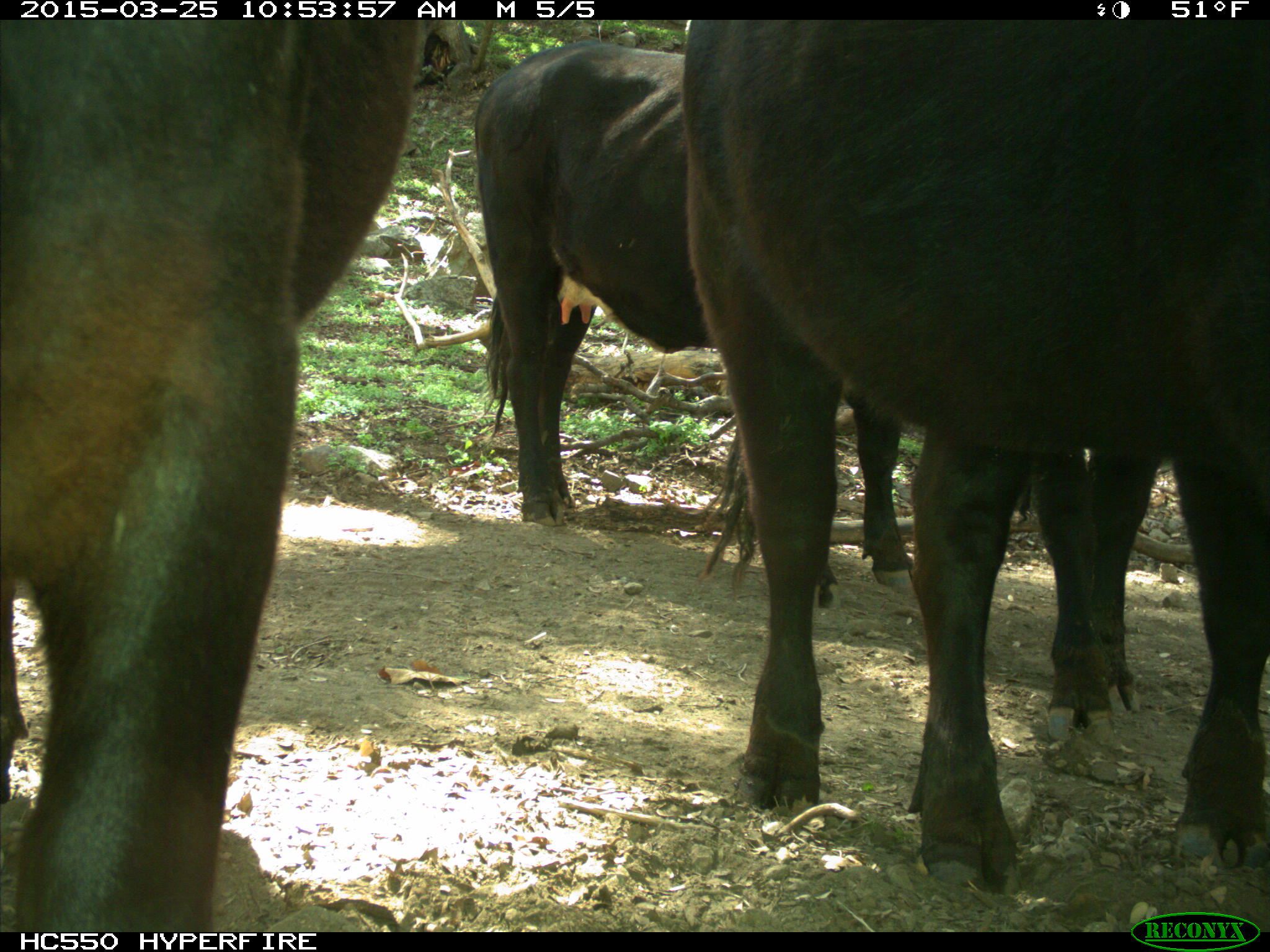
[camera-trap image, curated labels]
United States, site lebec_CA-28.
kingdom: Animalia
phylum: Chordata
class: Mammalia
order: Artiodactyla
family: Bovidae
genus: Bos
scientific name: Bos taurus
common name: domestic cow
Bos taurus (domestic cow).